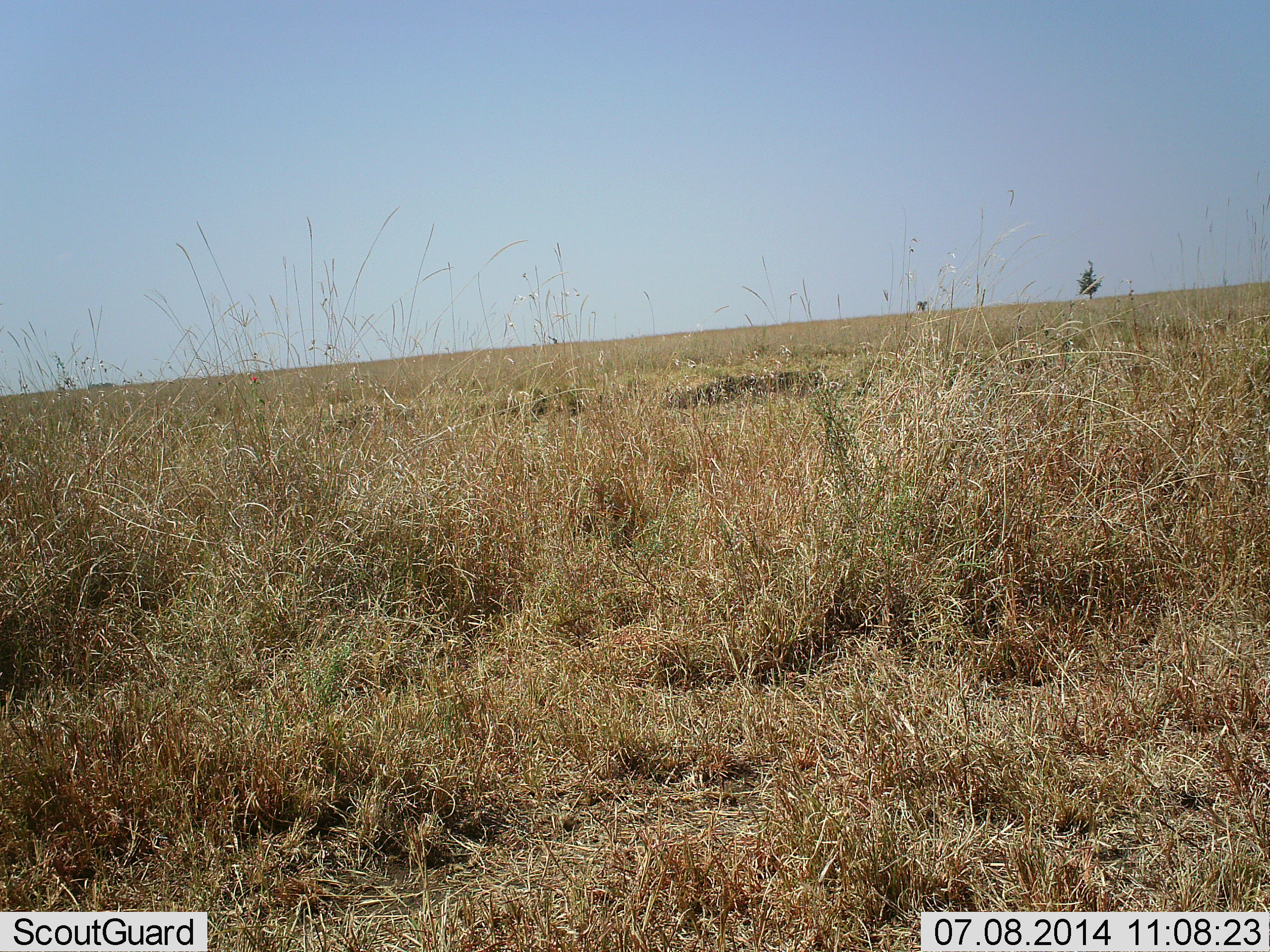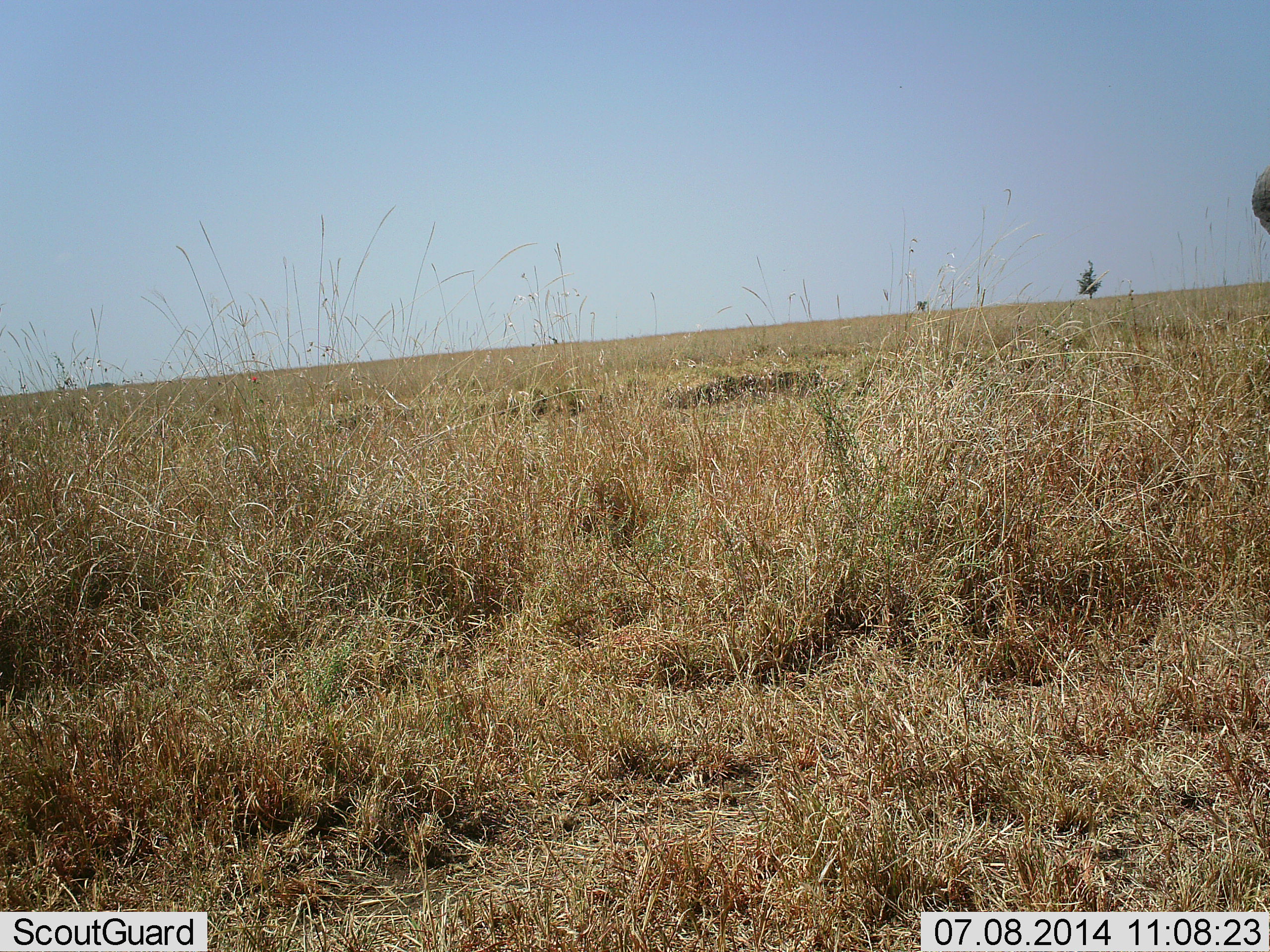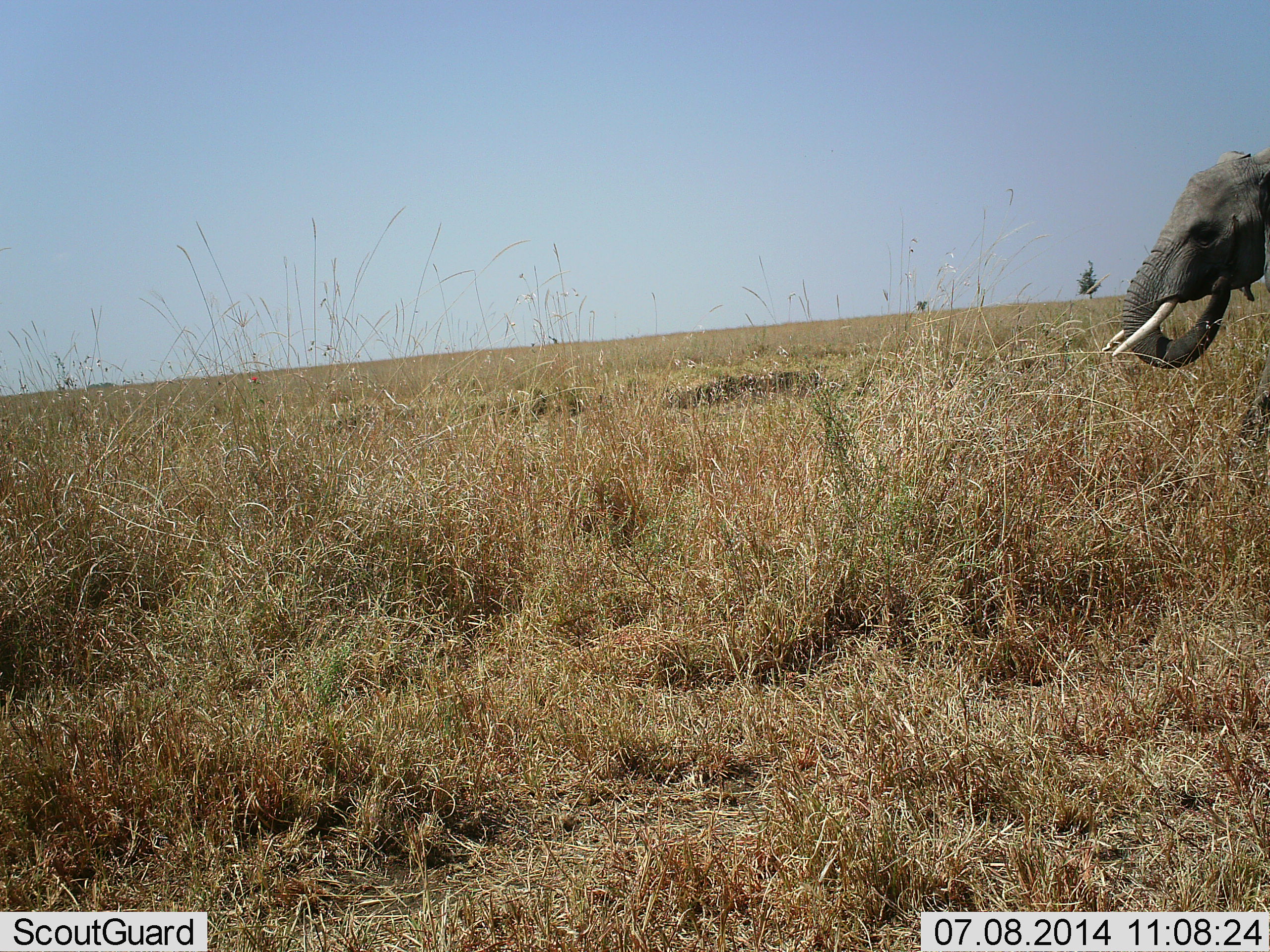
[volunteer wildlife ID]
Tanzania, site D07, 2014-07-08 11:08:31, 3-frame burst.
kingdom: Animalia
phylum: Chordata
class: Mammalia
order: Proboscidea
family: Elephantidae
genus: Loxodonta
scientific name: Loxodonta africana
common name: african bush elephant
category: elephant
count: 1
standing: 10%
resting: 0%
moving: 80%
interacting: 0%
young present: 10%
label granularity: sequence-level